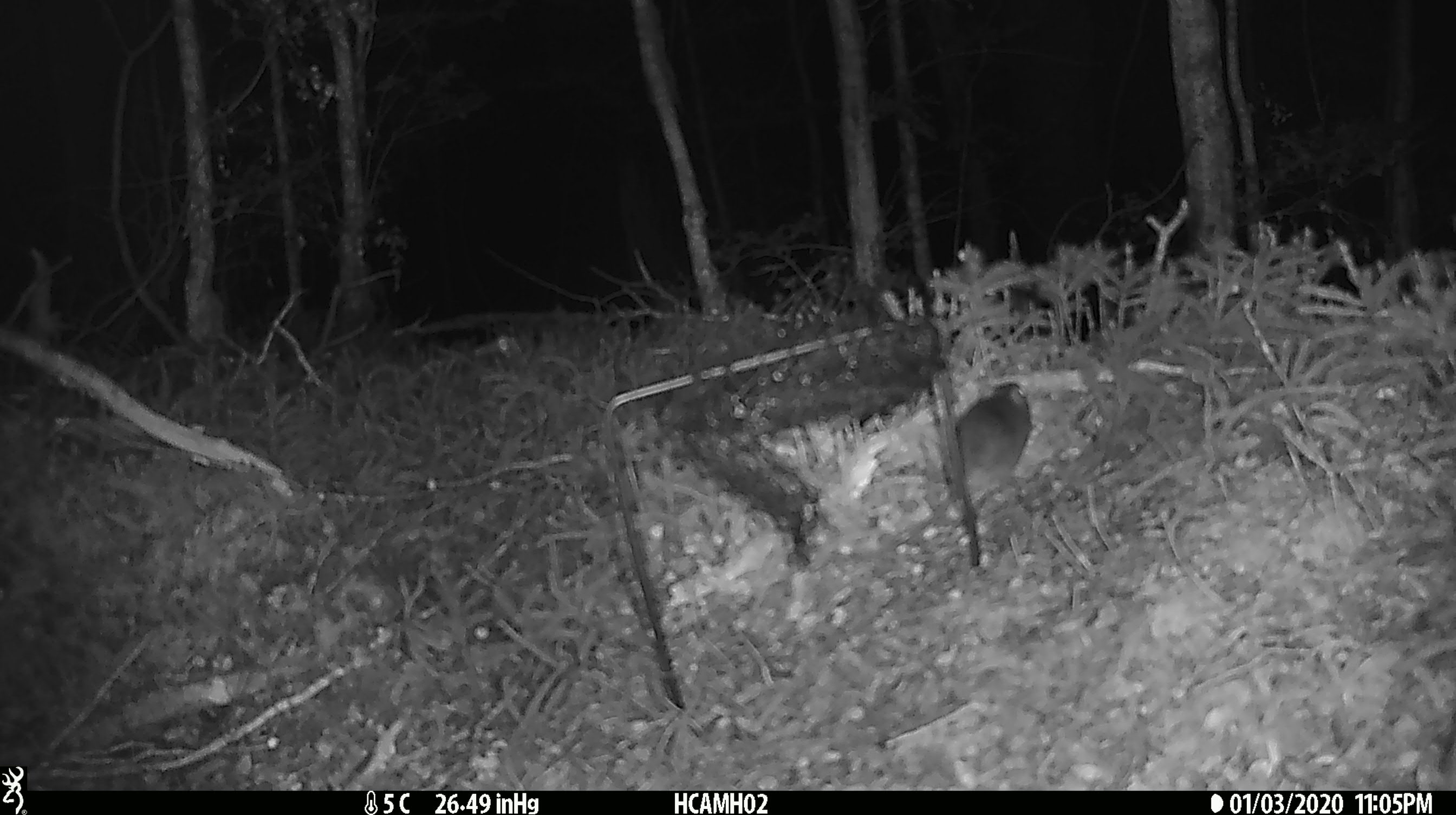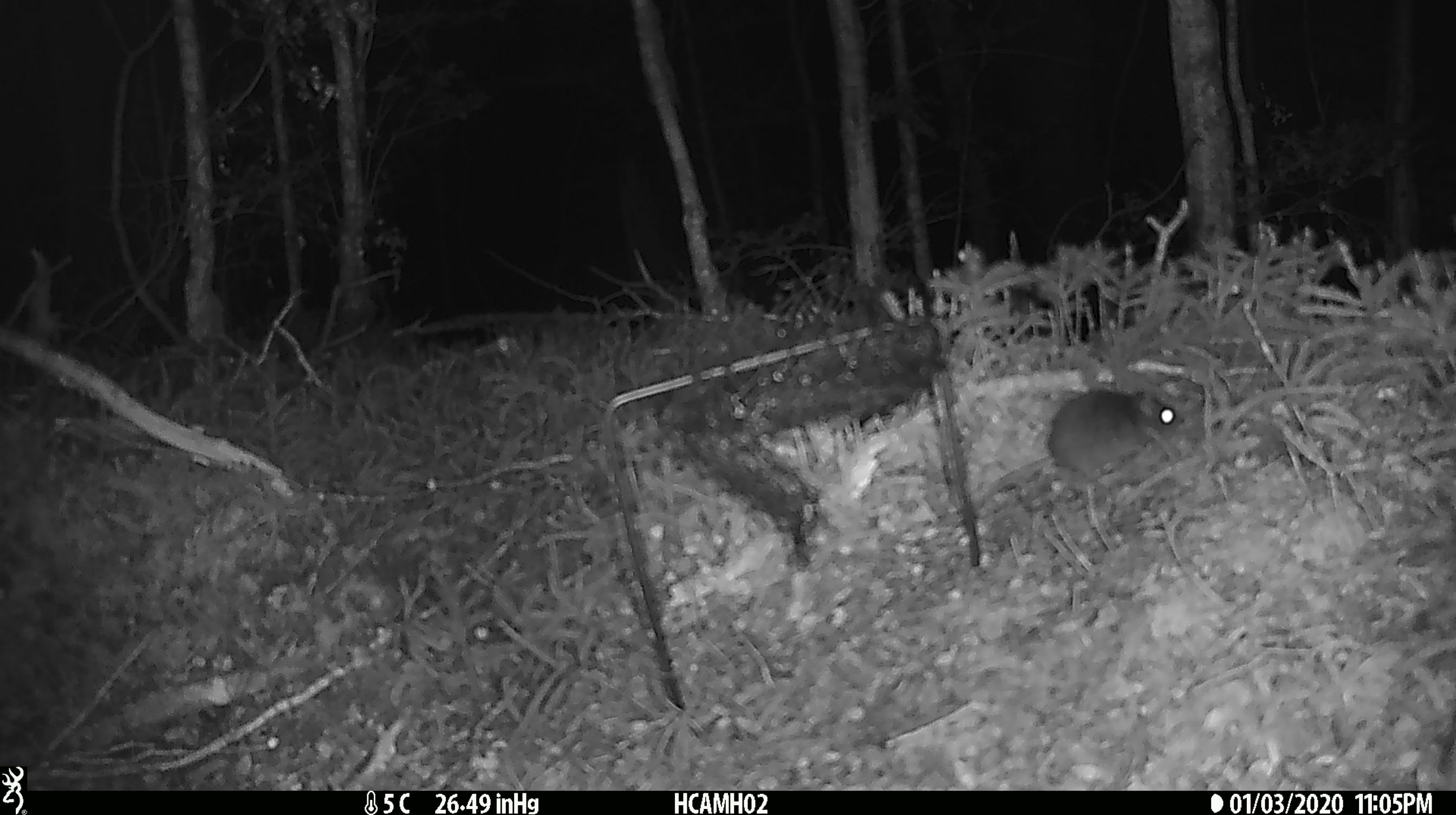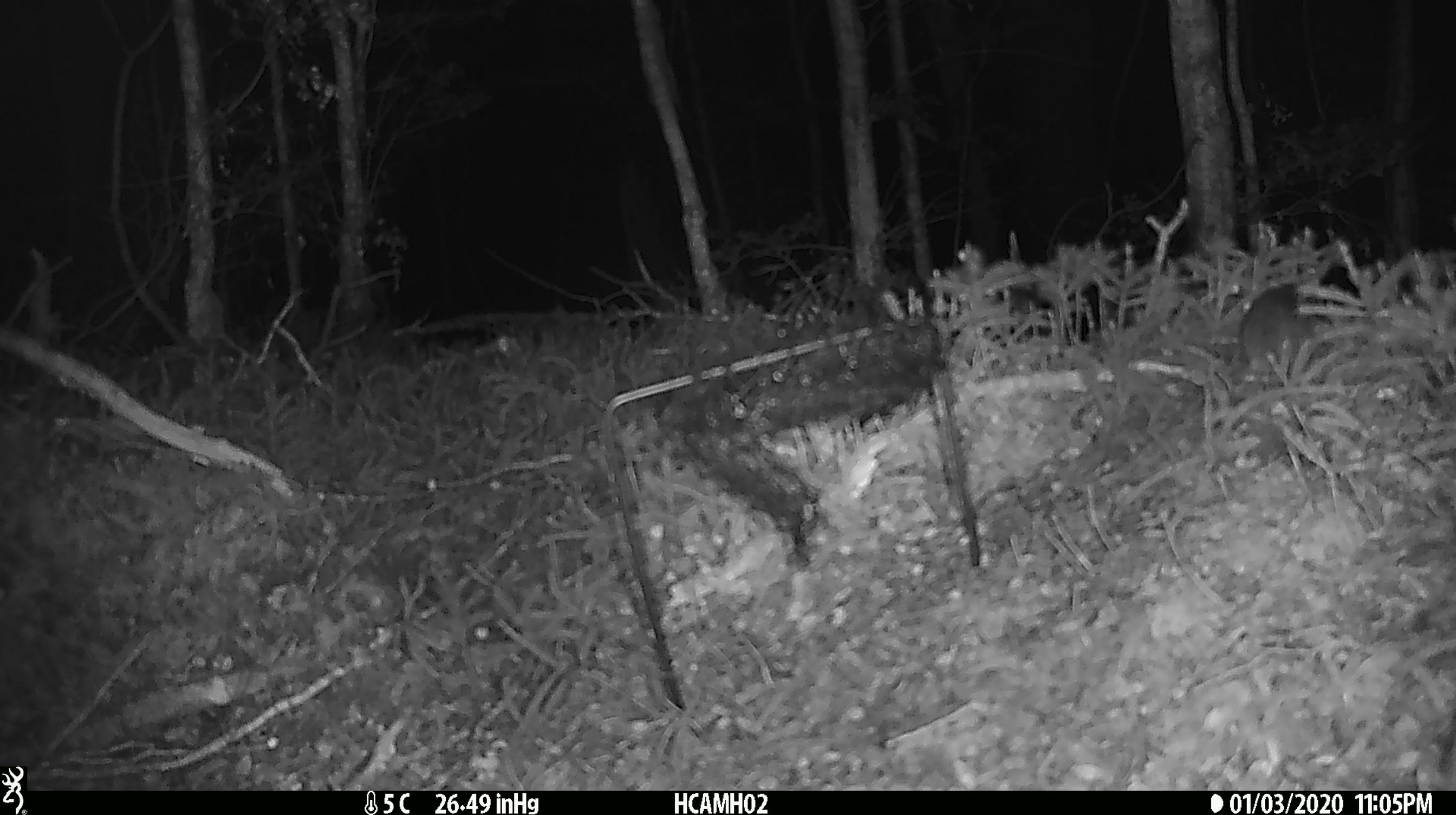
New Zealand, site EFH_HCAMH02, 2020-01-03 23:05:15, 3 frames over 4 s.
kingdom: Animalia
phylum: Chordata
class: Mammalia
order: Rodentia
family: Muridae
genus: Mus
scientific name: Mus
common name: mouse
Mouse (Mus).